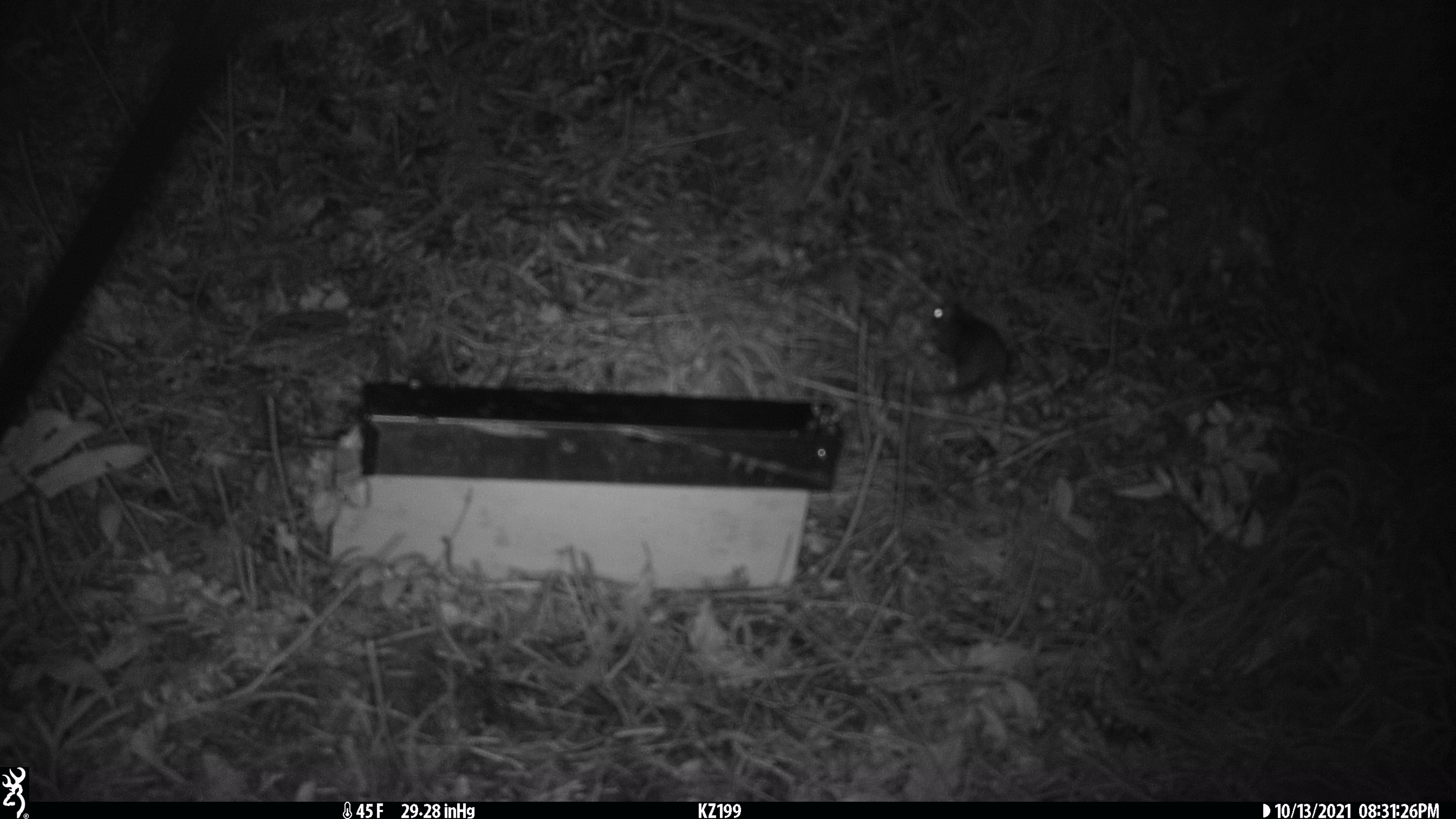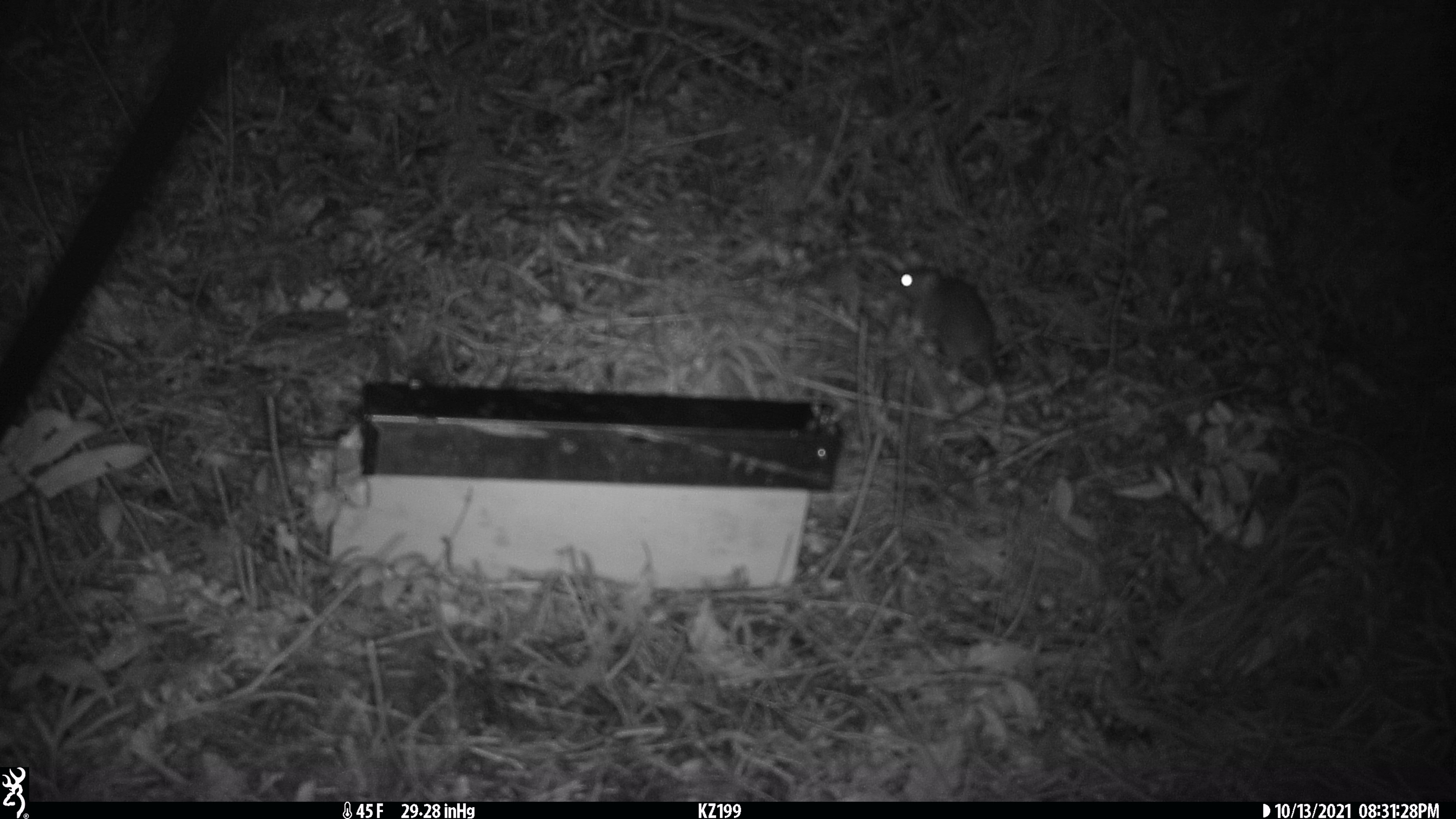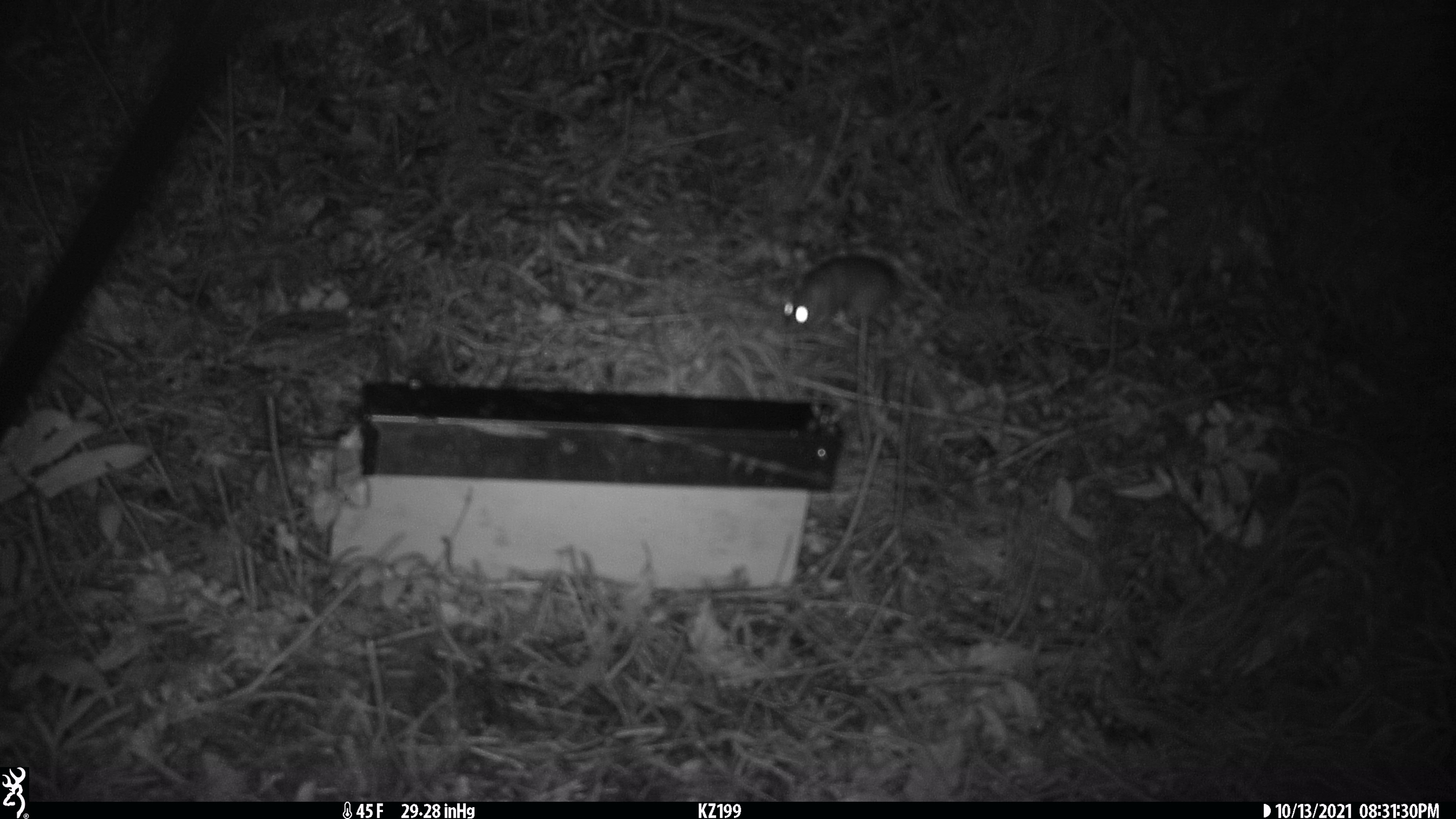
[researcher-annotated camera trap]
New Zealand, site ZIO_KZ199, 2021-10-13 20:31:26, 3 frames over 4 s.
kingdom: Animalia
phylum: Chordata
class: Mammalia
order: Rodentia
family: Muridae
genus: Rattus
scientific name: Rattus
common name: rat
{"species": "rat (Rattus)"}